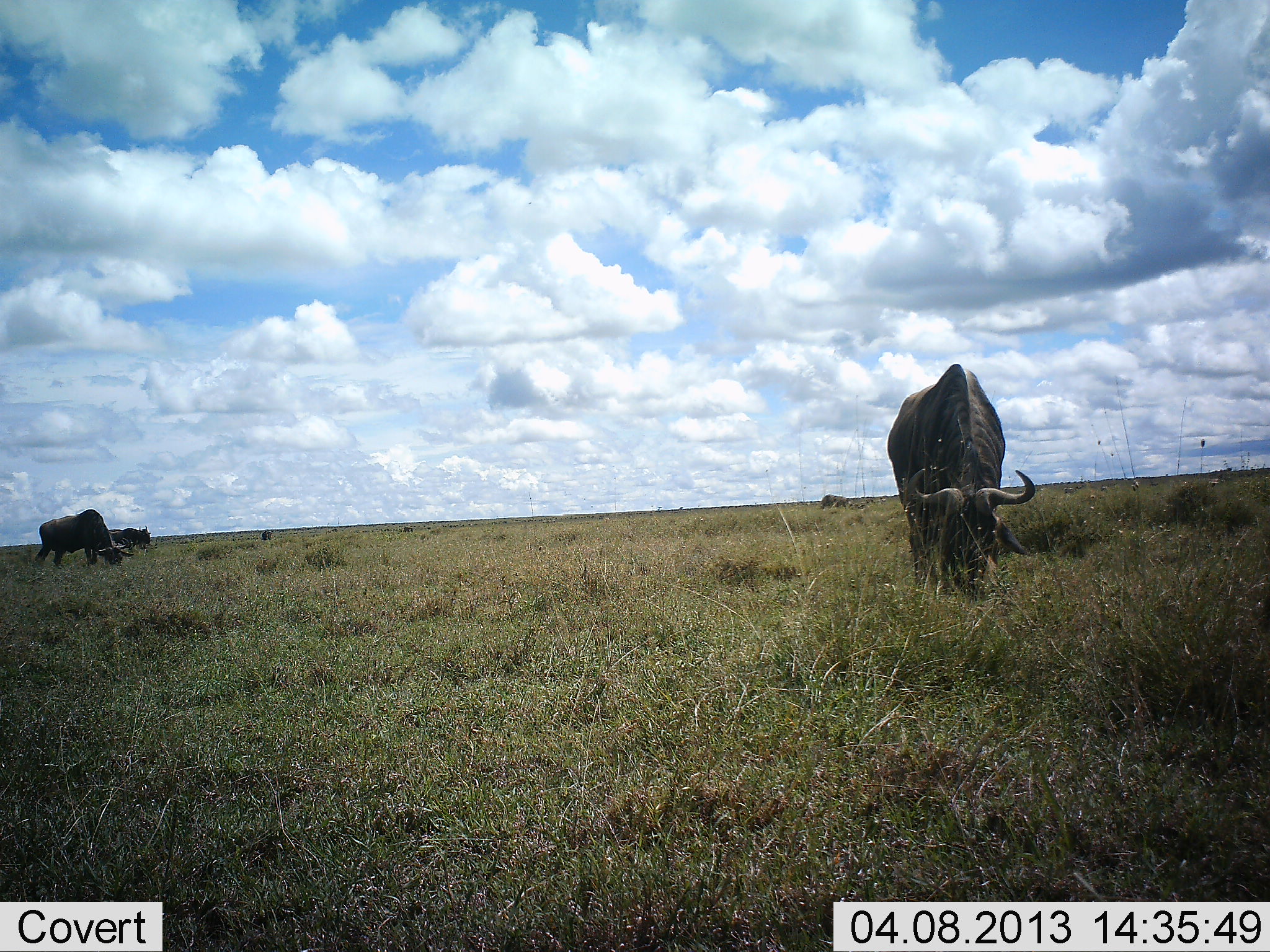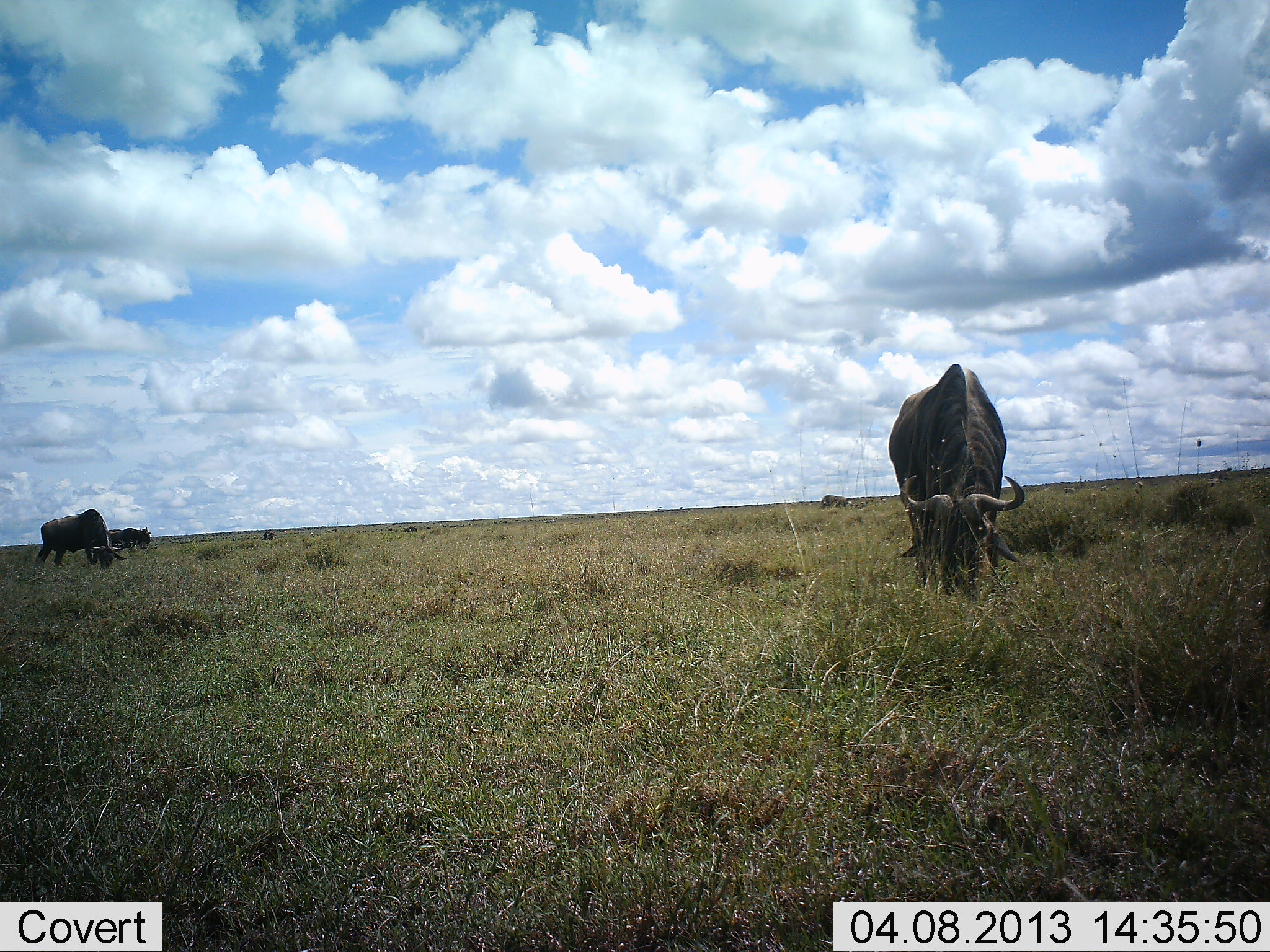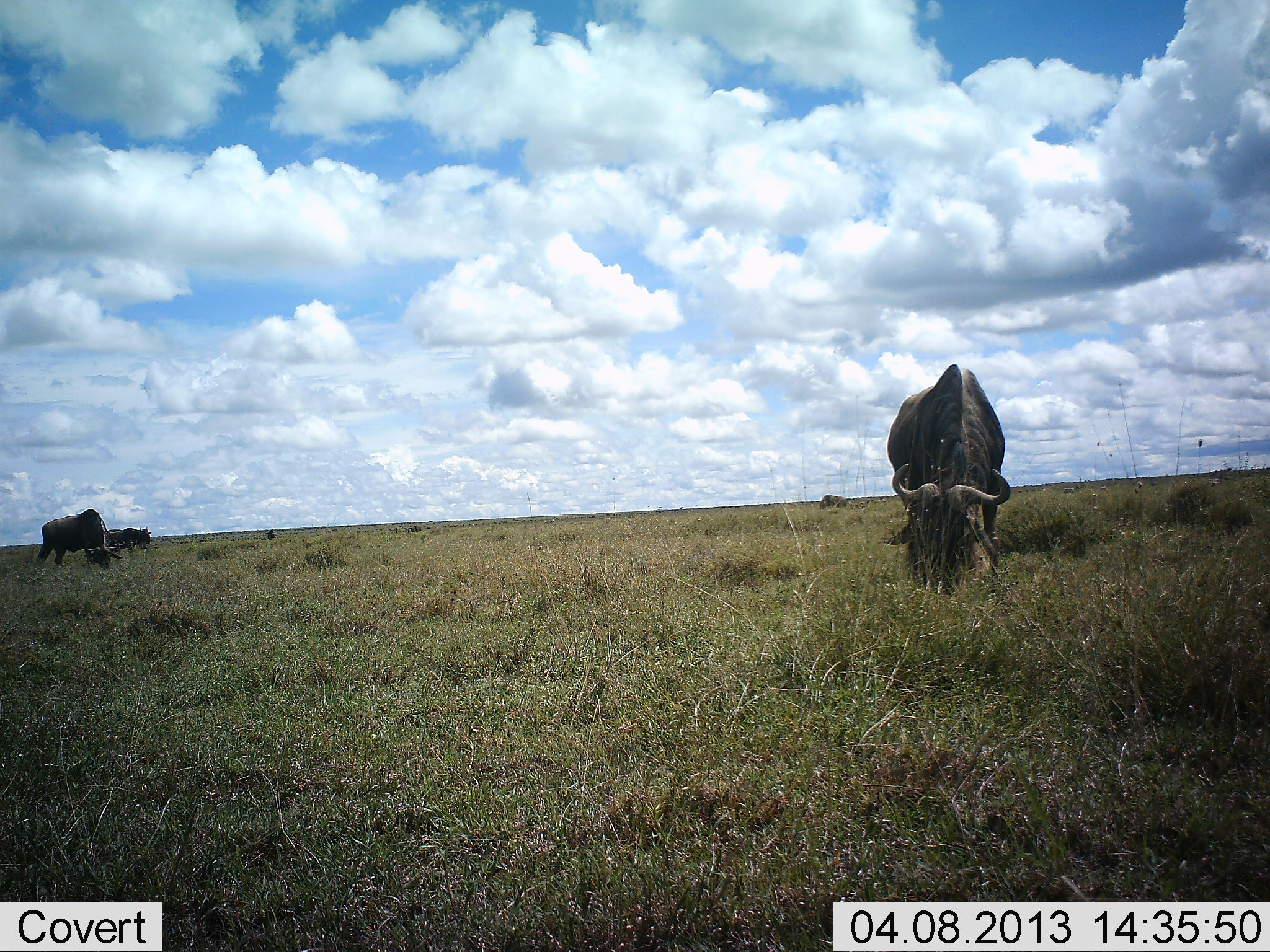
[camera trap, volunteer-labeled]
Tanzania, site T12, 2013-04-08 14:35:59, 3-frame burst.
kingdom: Animalia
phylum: Chordata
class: Mammalia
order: Artiodactyla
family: Bovidae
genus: Connochaetes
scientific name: Connochaetes taurinus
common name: blue wildebeest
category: wildebeest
Wildebeest (blue wildebeest) (Connochaetes taurinus), count 4. Behavior (volunteer vote fractions): standing 31%, resting 0%, moving 15%, interacting 0%. Young present (vote fraction): 0%. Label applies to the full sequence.